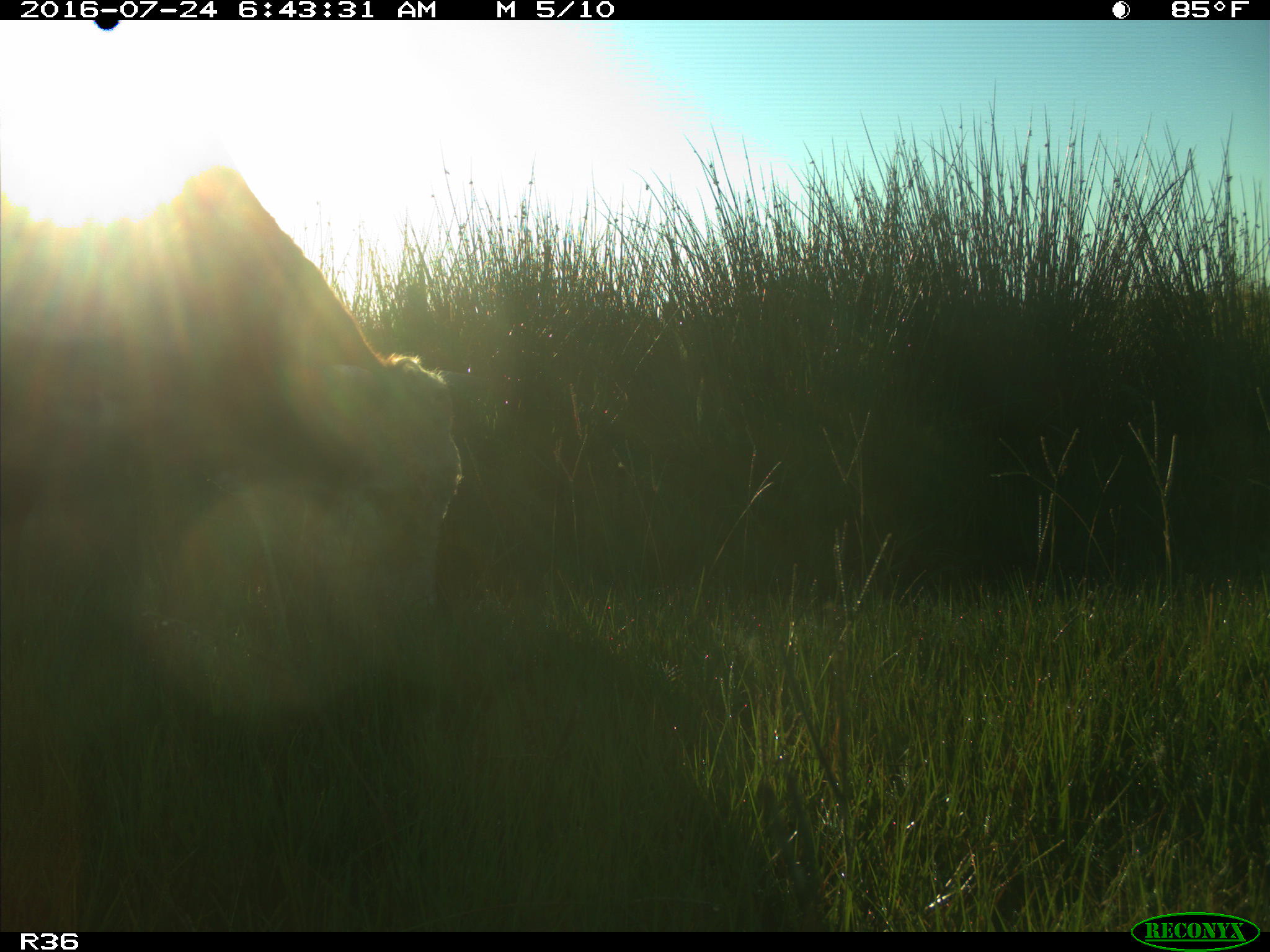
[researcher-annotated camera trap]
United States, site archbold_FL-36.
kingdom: Animalia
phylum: Chordata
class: Mammalia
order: Artiodactyla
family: Bovidae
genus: Bos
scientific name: Bos taurus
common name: domestic cow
Bos taurus (domestic cow).